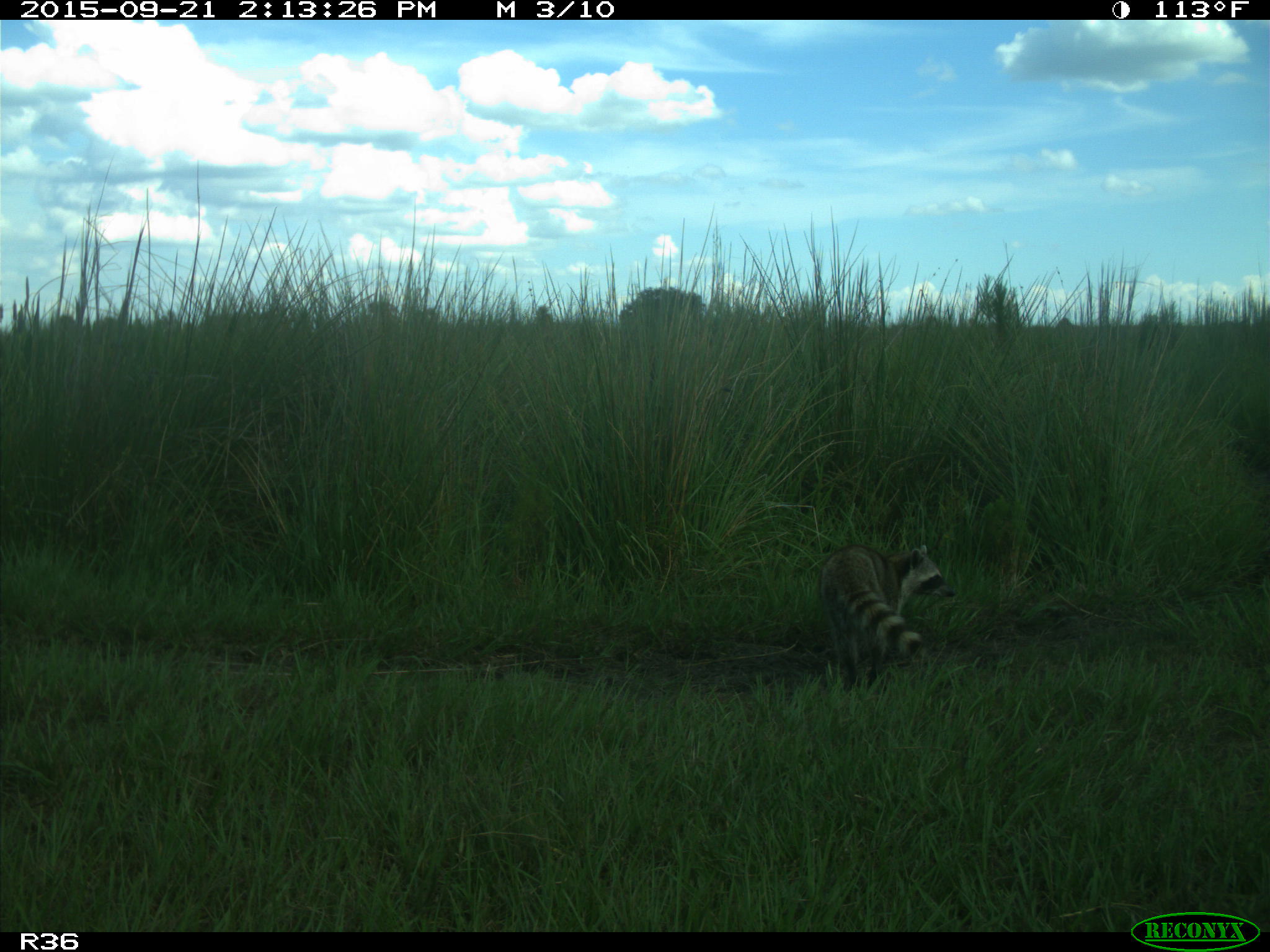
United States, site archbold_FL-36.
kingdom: Animalia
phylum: Chordata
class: Mammalia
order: Carnivora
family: Procyonidae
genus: Procyon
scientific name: Procyon lotor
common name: common raccoon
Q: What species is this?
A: Procyon lotor (common raccoon).